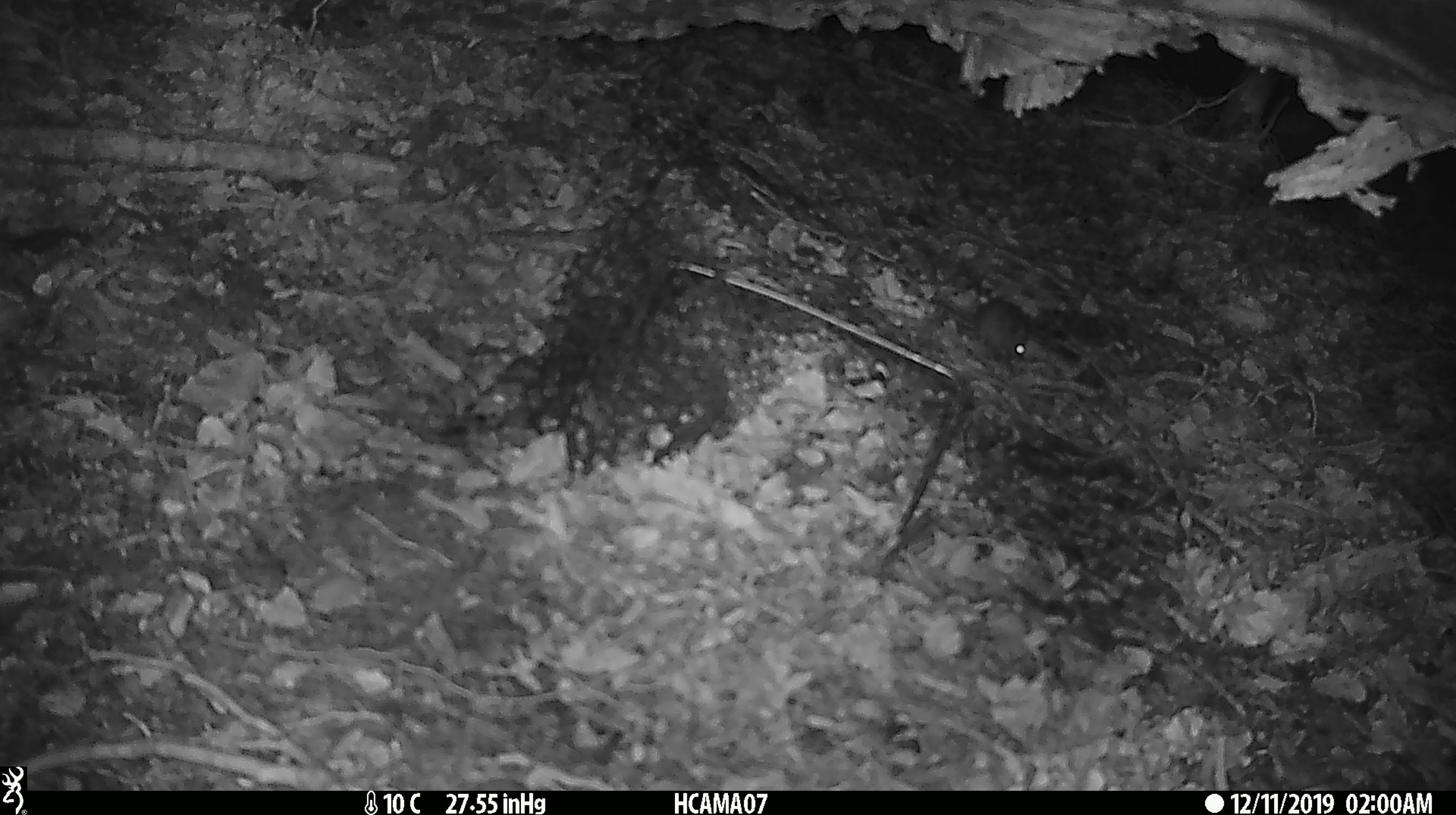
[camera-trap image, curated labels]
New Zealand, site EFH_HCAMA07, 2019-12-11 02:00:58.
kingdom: Animalia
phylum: Chordata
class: Mammalia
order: Rodentia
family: Muridae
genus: Mus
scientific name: Mus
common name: mouse